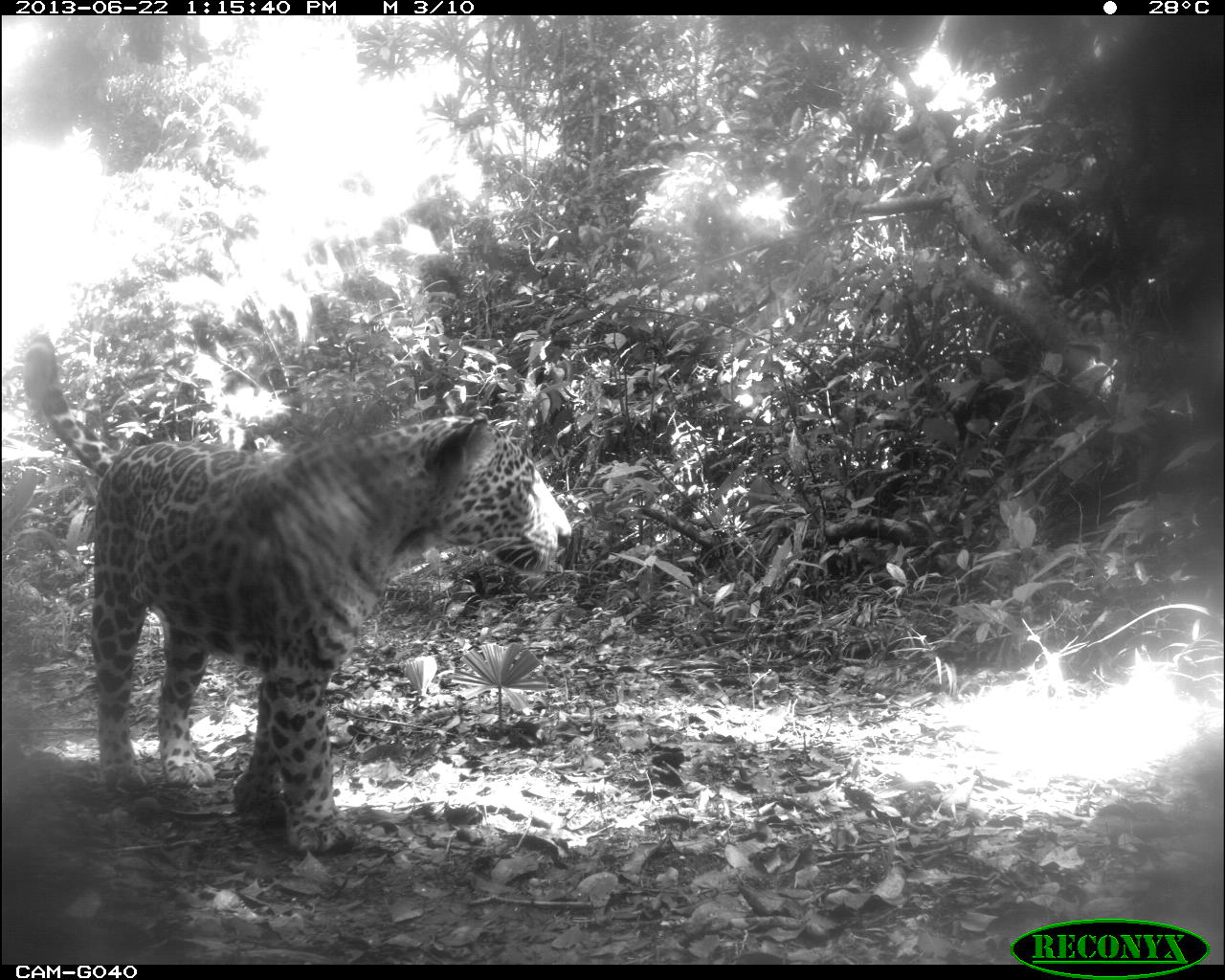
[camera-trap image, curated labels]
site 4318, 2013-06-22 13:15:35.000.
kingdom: Animalia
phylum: Chordata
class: Mammalia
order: Carnivora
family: Felidae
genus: Panthera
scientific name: Panthera onca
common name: jaguar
Panthera onca (jaguar), count 1, sex male.